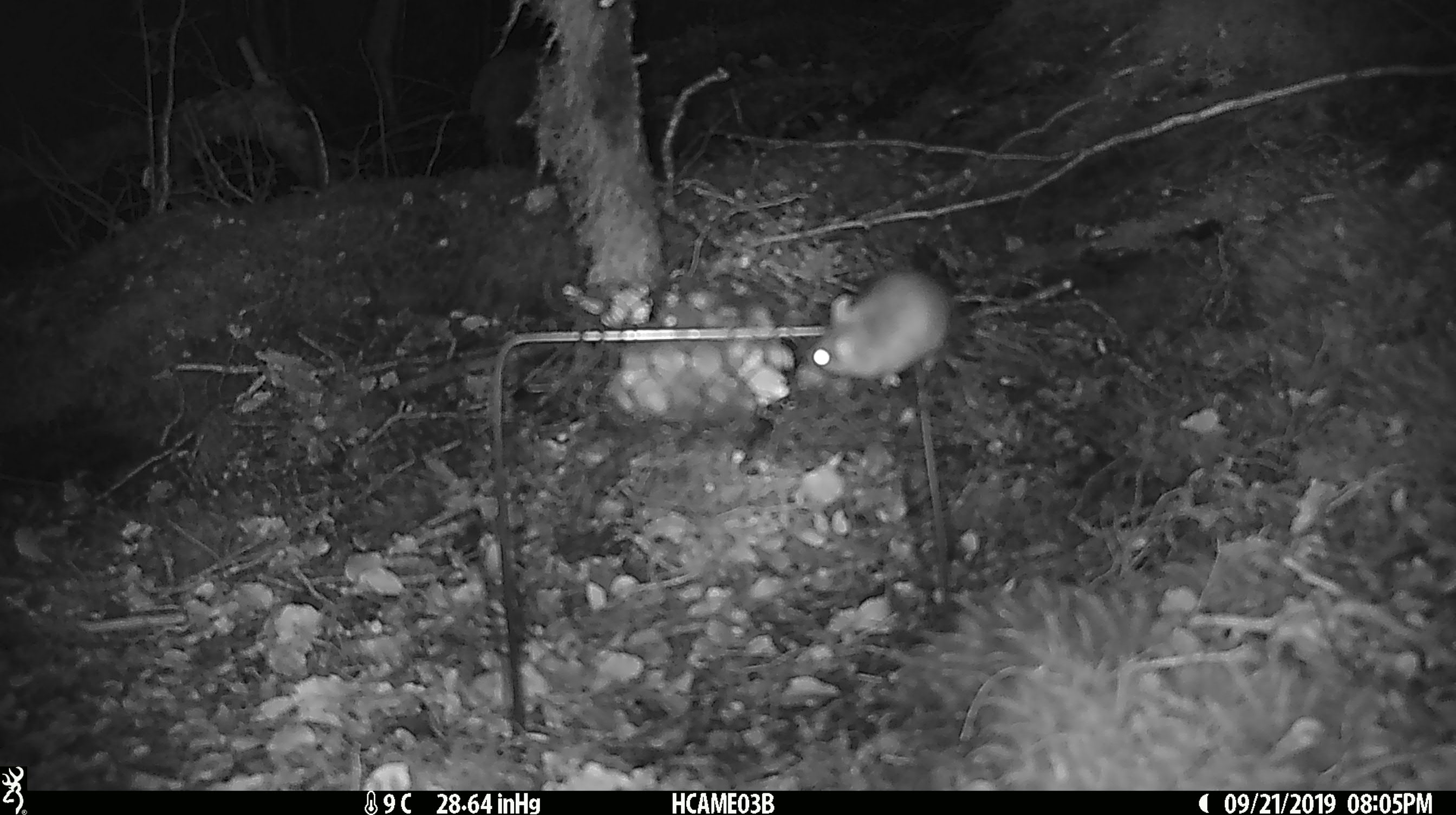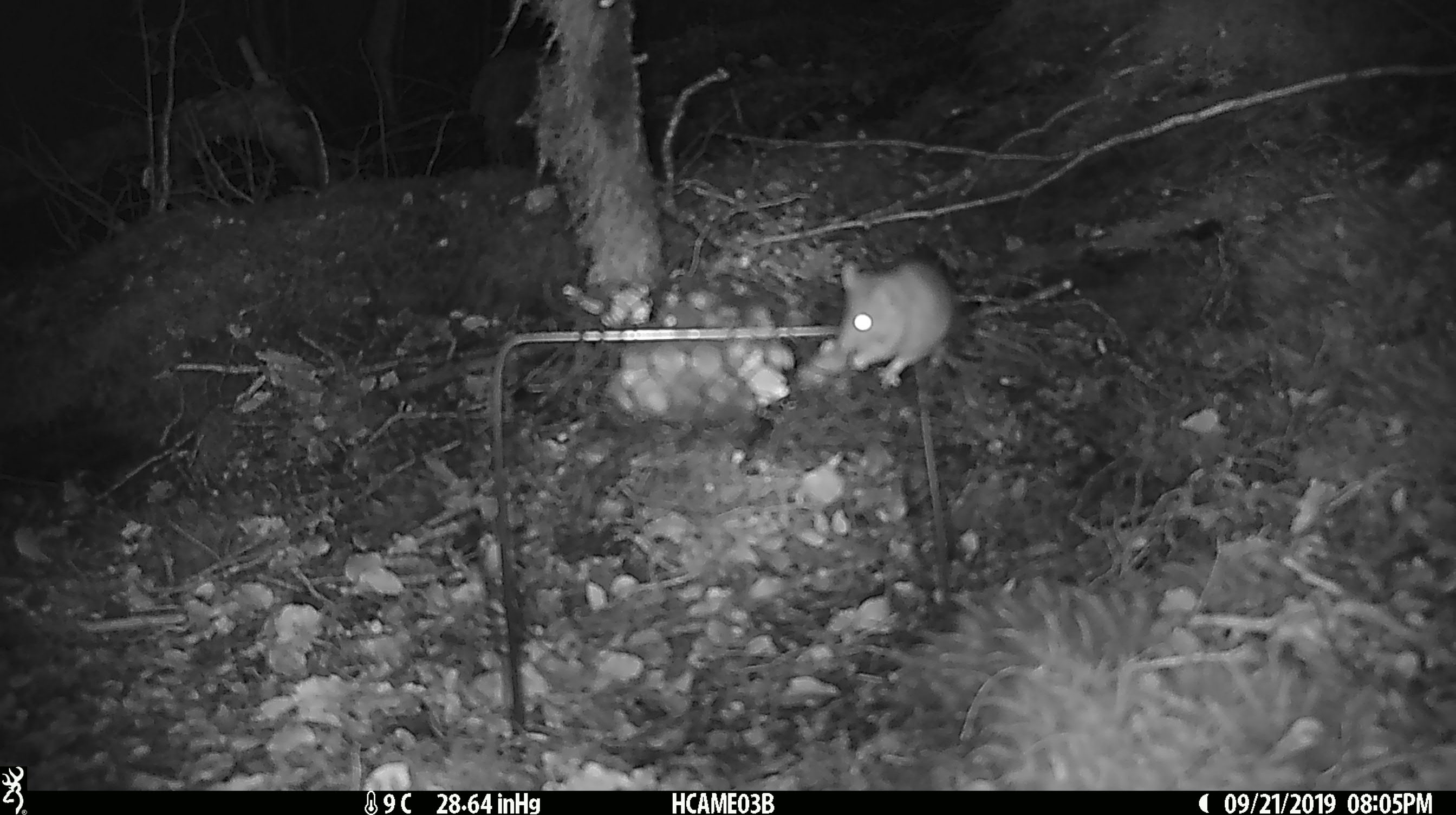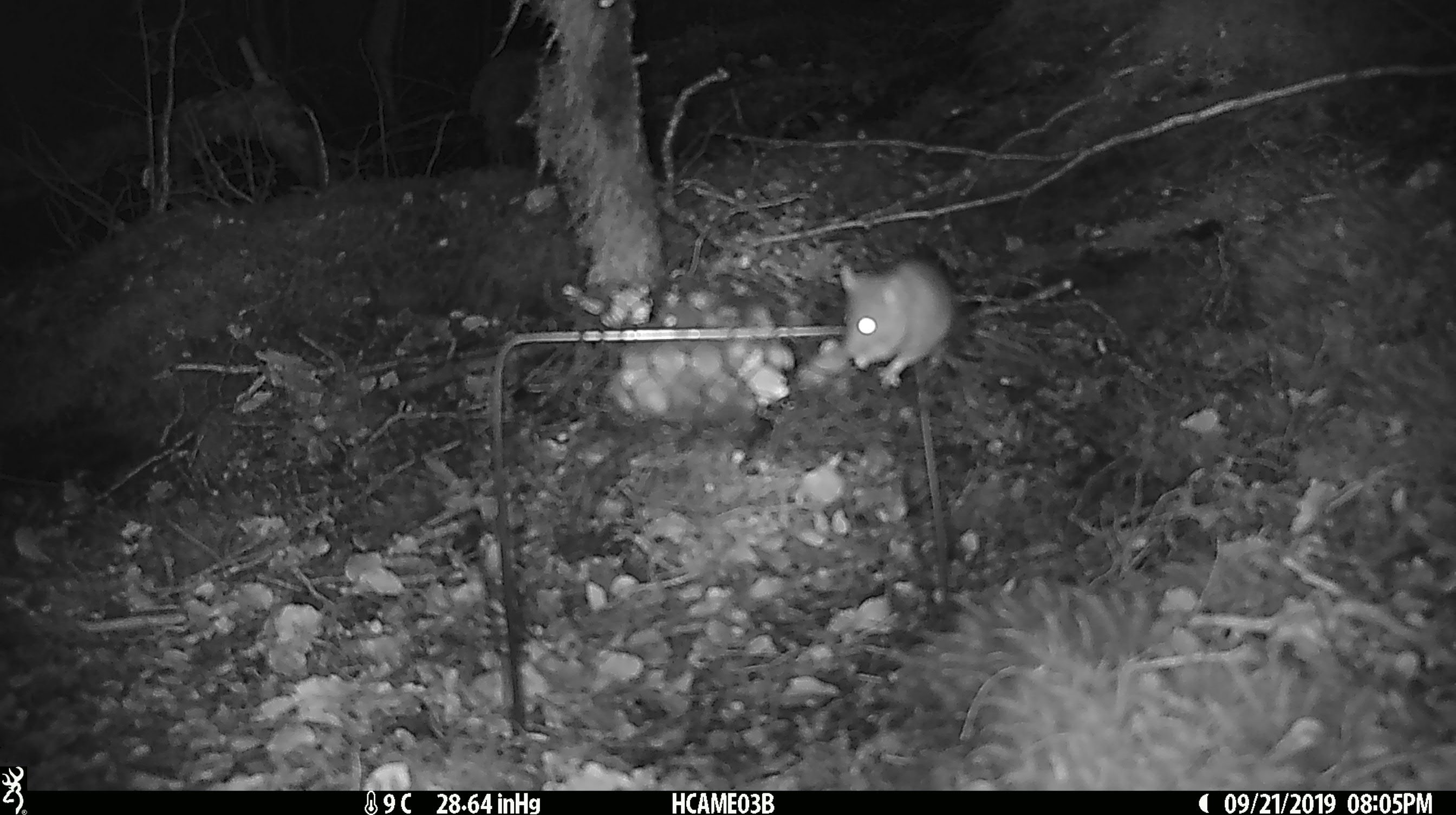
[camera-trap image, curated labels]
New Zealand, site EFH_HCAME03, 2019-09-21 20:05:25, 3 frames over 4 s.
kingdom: Animalia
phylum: Chordata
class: Mammalia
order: Rodentia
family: Muridae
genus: Mus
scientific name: Mus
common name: mouse